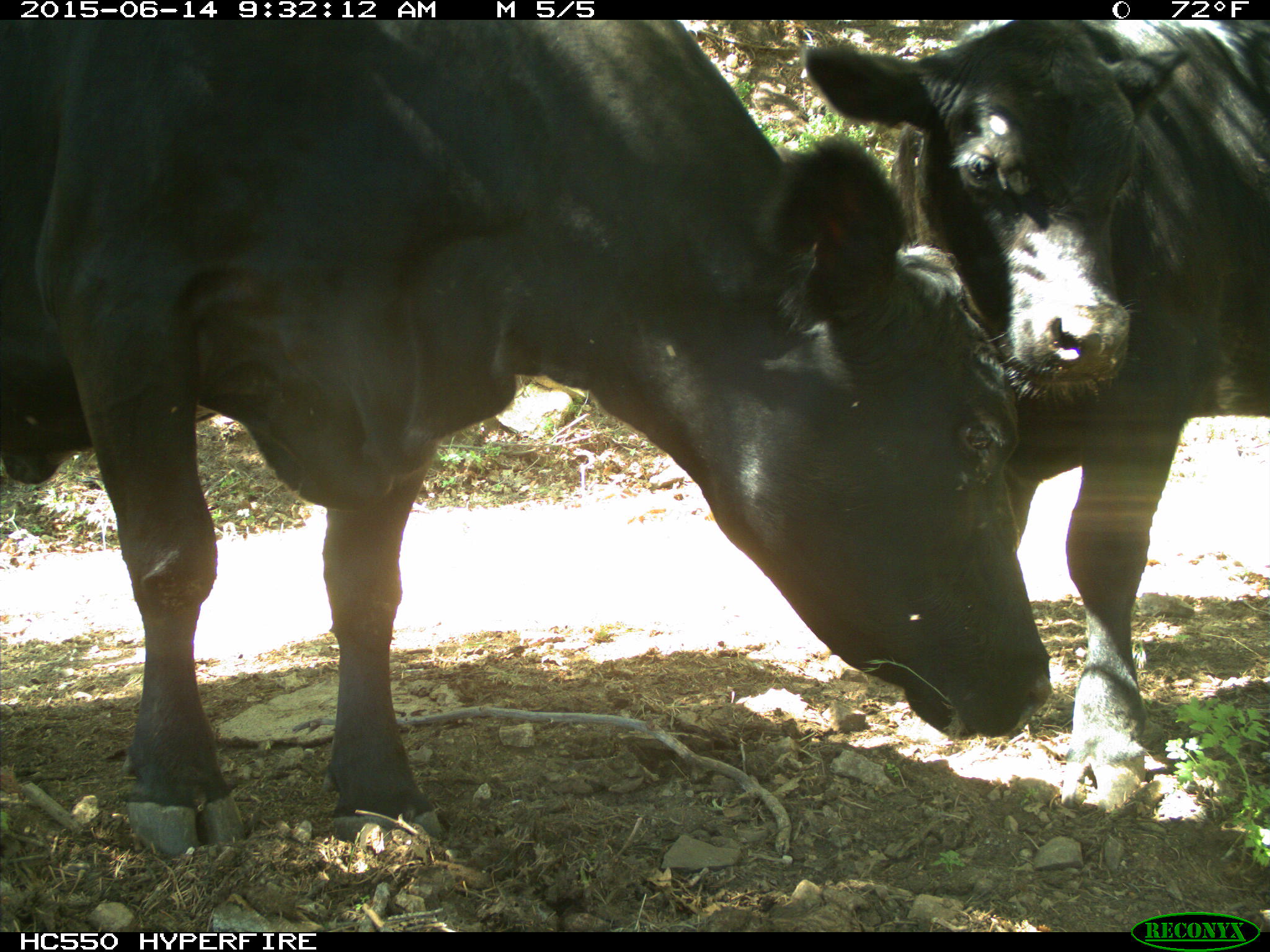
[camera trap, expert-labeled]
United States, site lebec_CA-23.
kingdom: Animalia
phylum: Chordata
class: Mammalia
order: Artiodactyla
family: Bovidae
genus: Bos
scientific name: Bos taurus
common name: domestic cow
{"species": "Bos taurus (domestic cow)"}